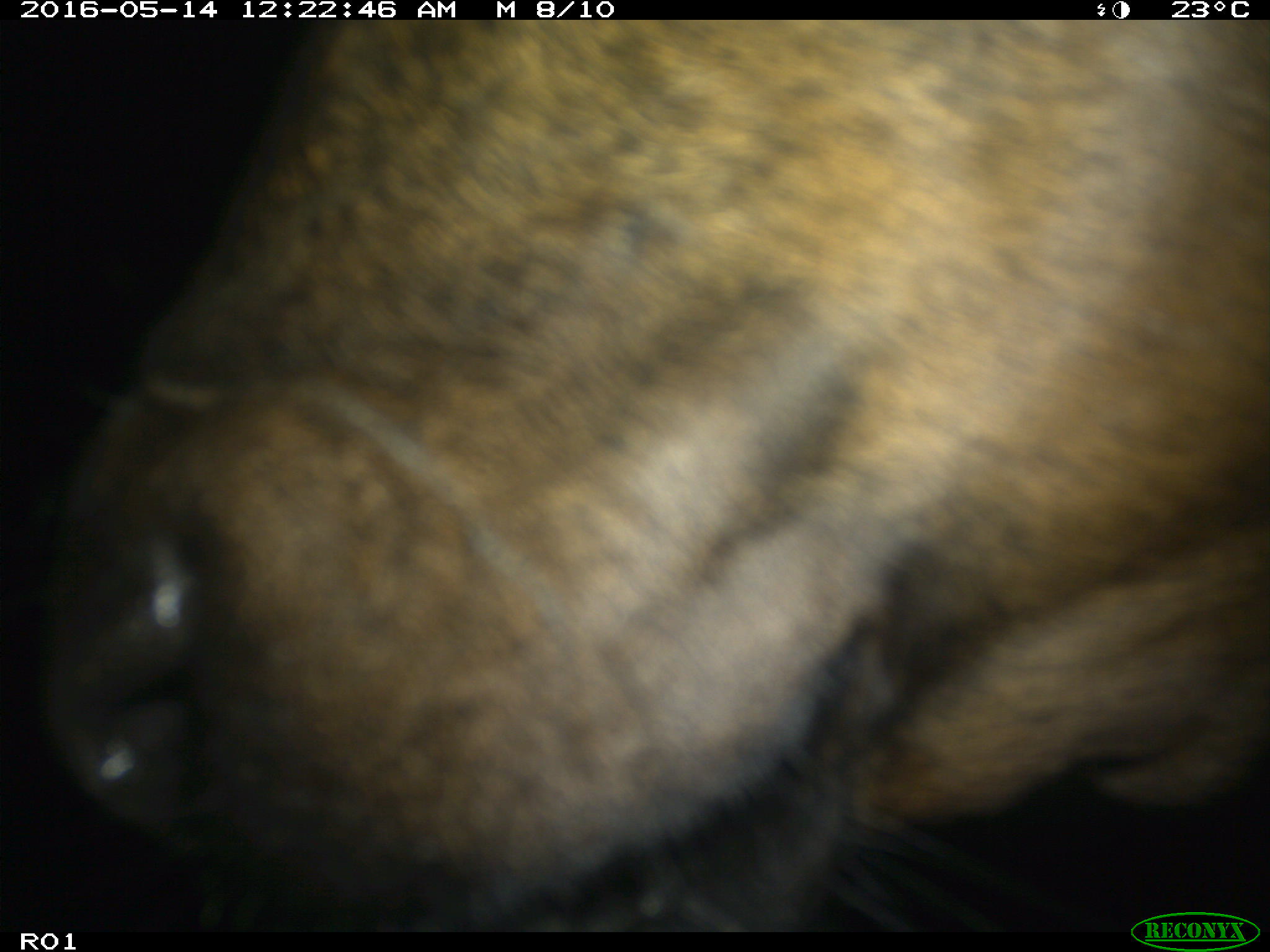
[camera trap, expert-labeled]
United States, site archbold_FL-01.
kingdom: Animalia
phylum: Chordata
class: Mammalia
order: Artiodactyla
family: Bovidae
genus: Bos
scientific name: Bos taurus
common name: domestic cow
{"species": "Bos taurus (domestic cow)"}